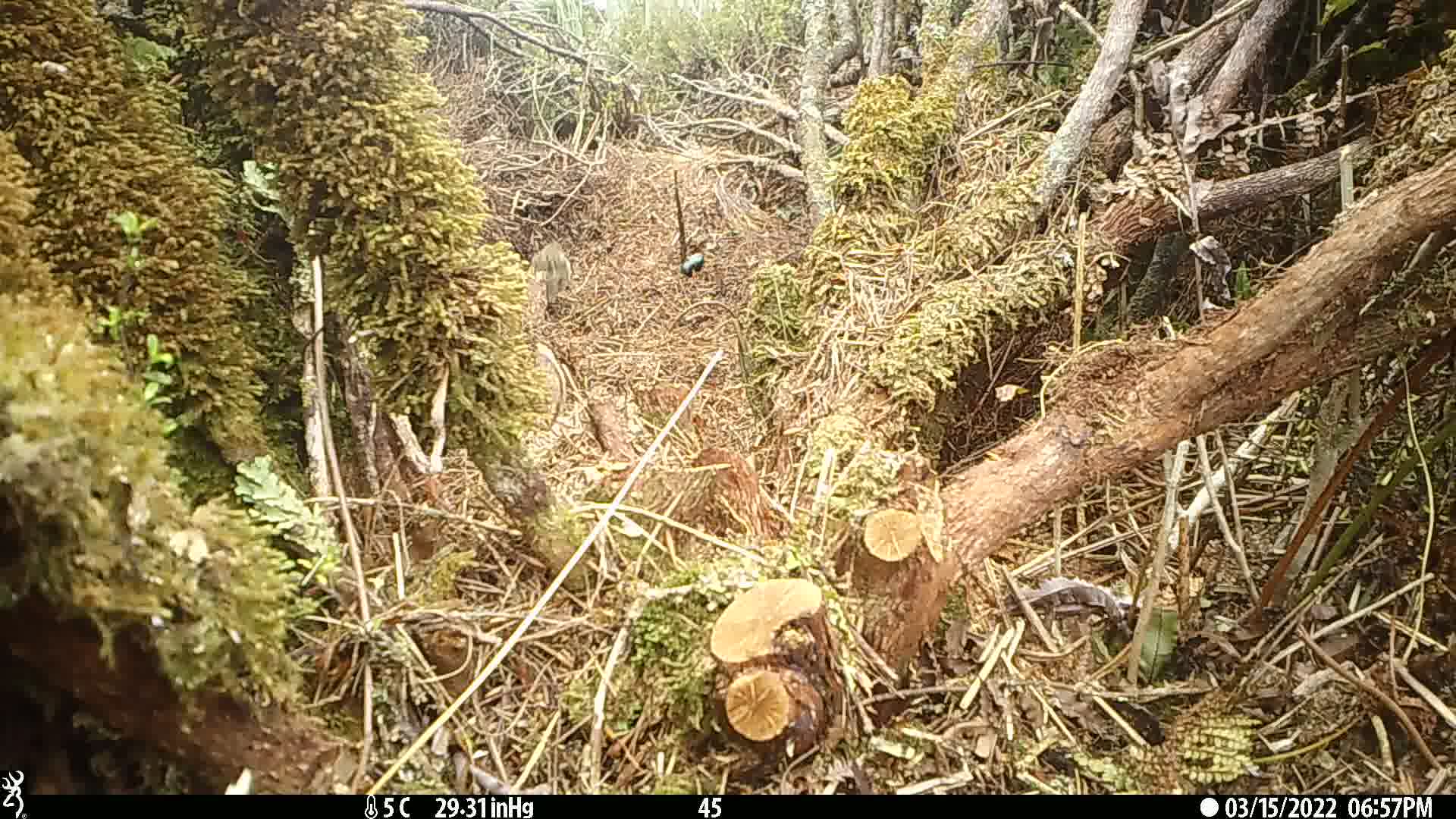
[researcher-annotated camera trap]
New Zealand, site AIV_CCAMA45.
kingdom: Animalia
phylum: Chordata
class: Aves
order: Passeriformes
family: Motacillidae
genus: Anthus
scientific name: Anthus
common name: pipit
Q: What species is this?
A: Pipit (Anthus).